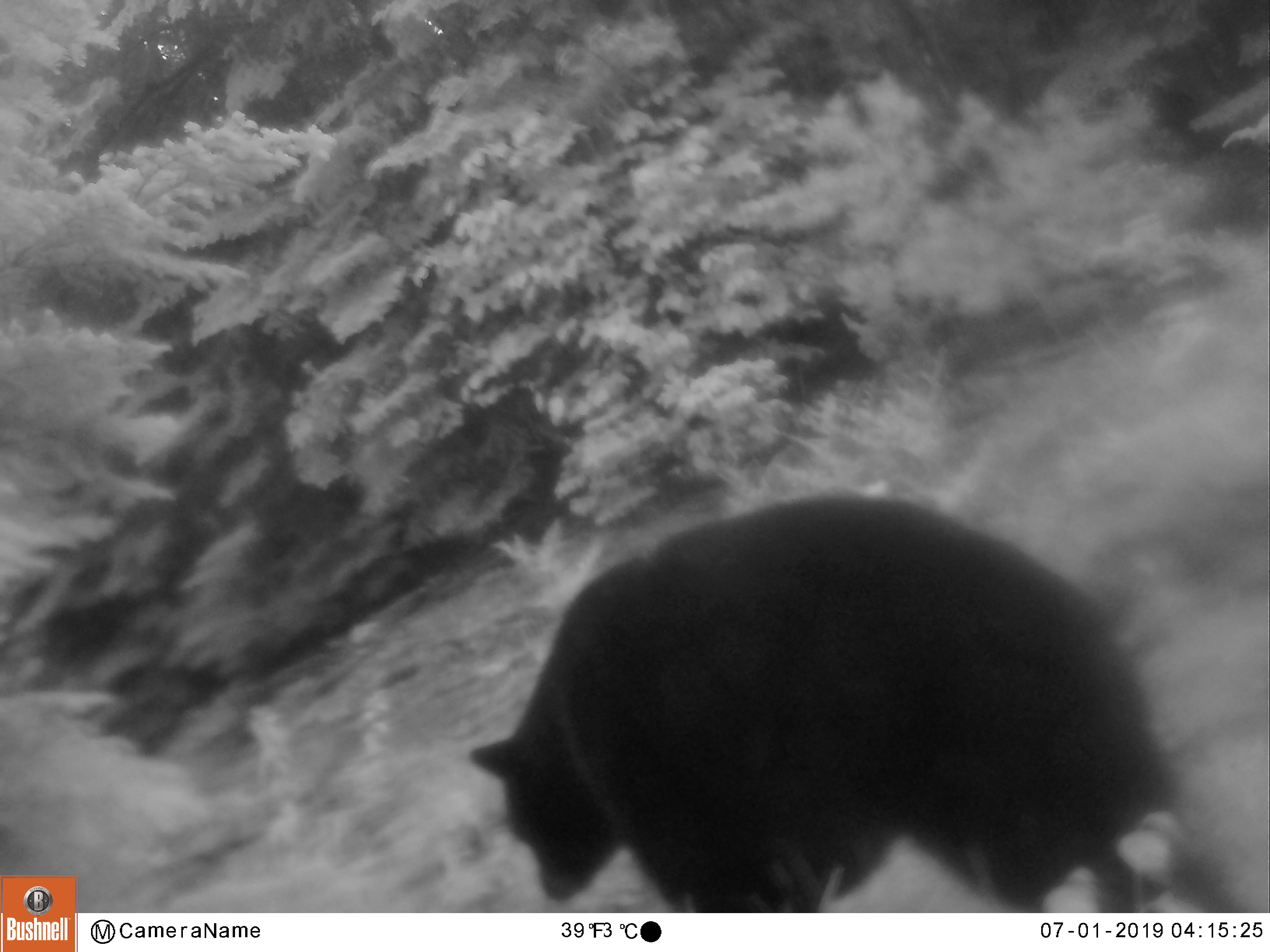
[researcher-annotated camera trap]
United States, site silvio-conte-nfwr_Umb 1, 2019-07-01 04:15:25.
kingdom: Animalia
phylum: Chordata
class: Mammalia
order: Carnivora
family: Ursidae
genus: Ursus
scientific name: Ursus americanus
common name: black bear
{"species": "black bear (Ursus americanus)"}